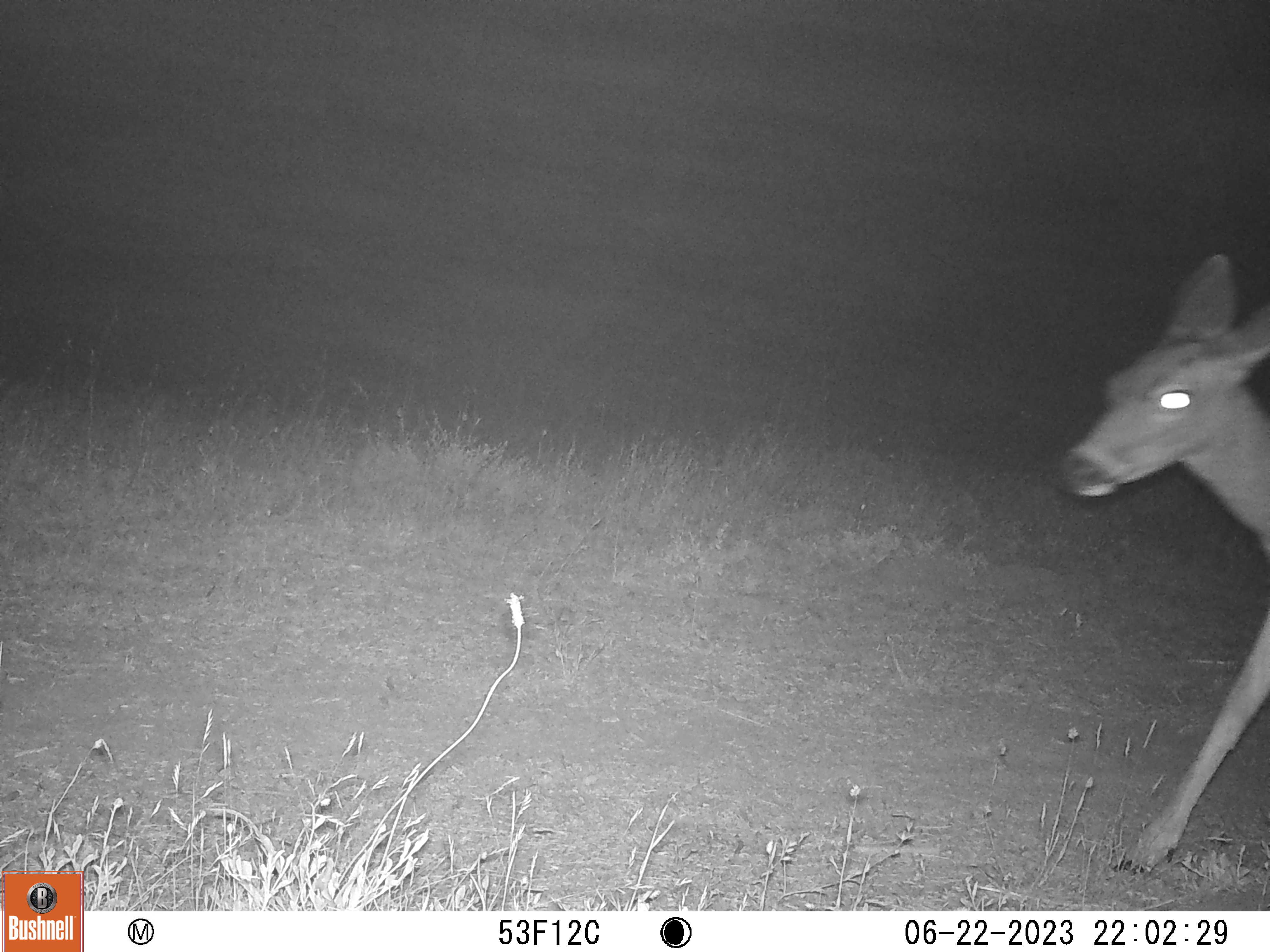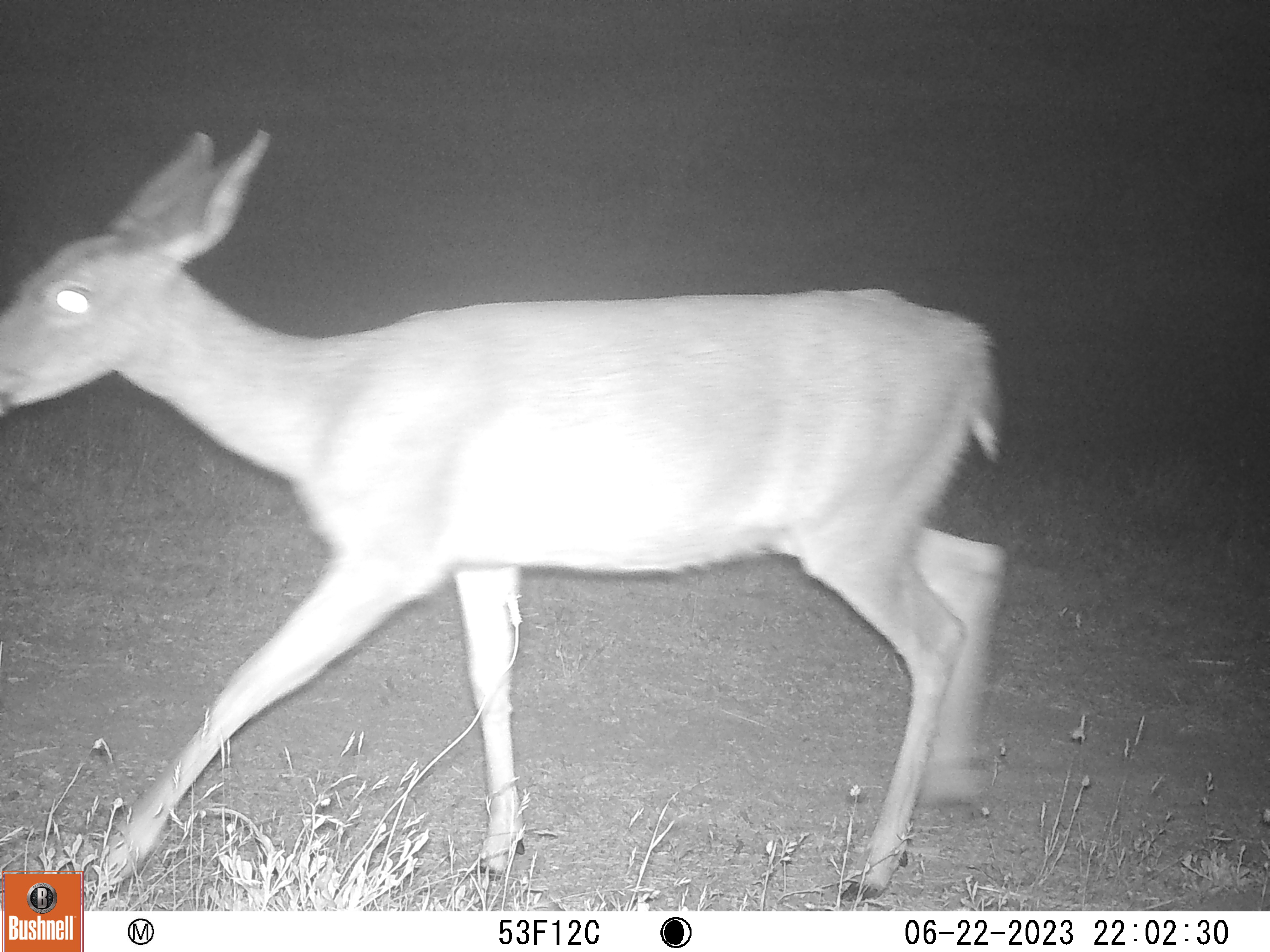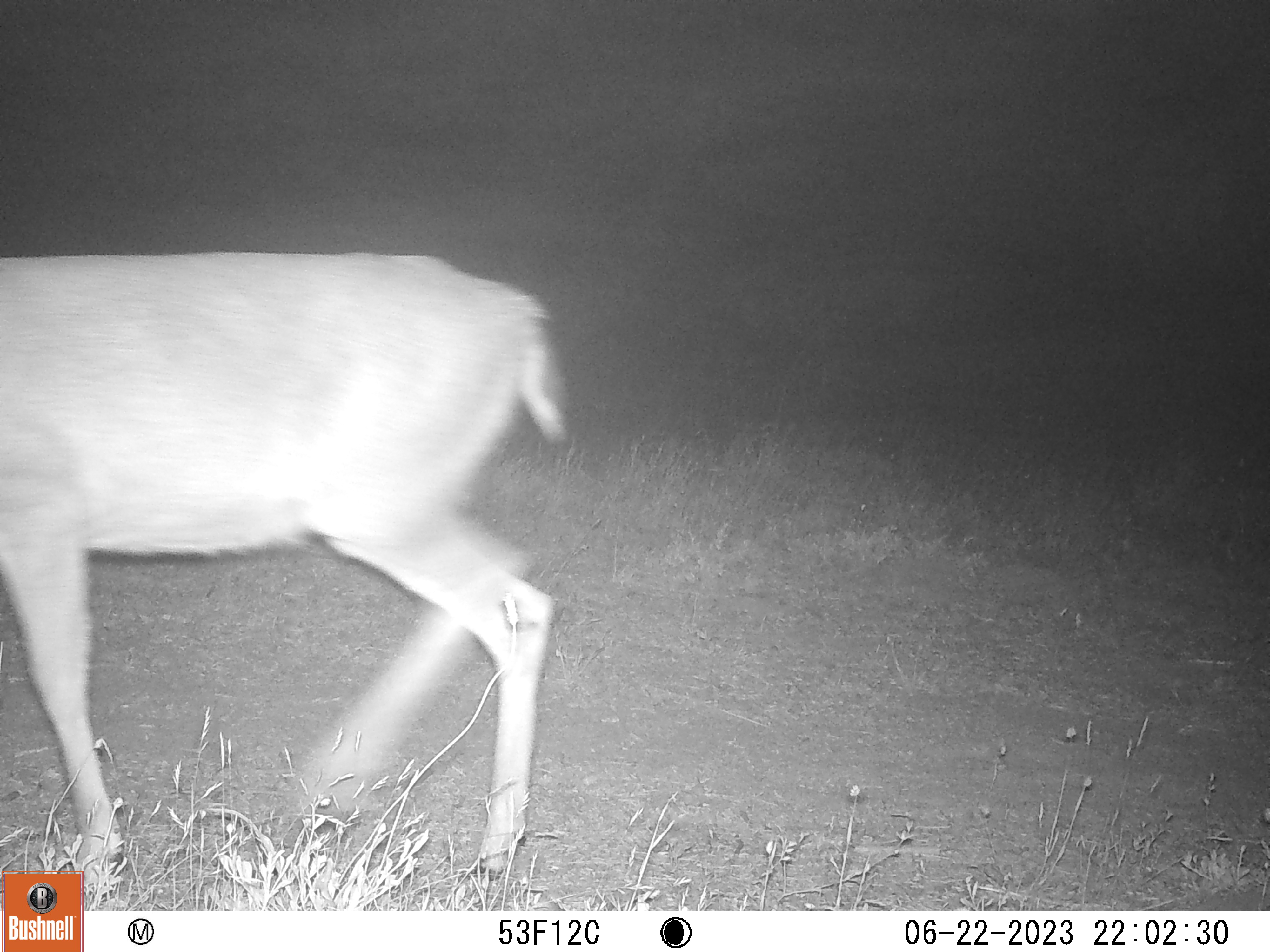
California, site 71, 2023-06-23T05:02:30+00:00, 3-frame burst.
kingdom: Animalia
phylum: Chordata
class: Mammalia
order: Artiodactyla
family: Cervidae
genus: Odocoileus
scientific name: Odocoileus hemionus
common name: mule deer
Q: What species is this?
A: Mule deer (Odocoileus hemionus).